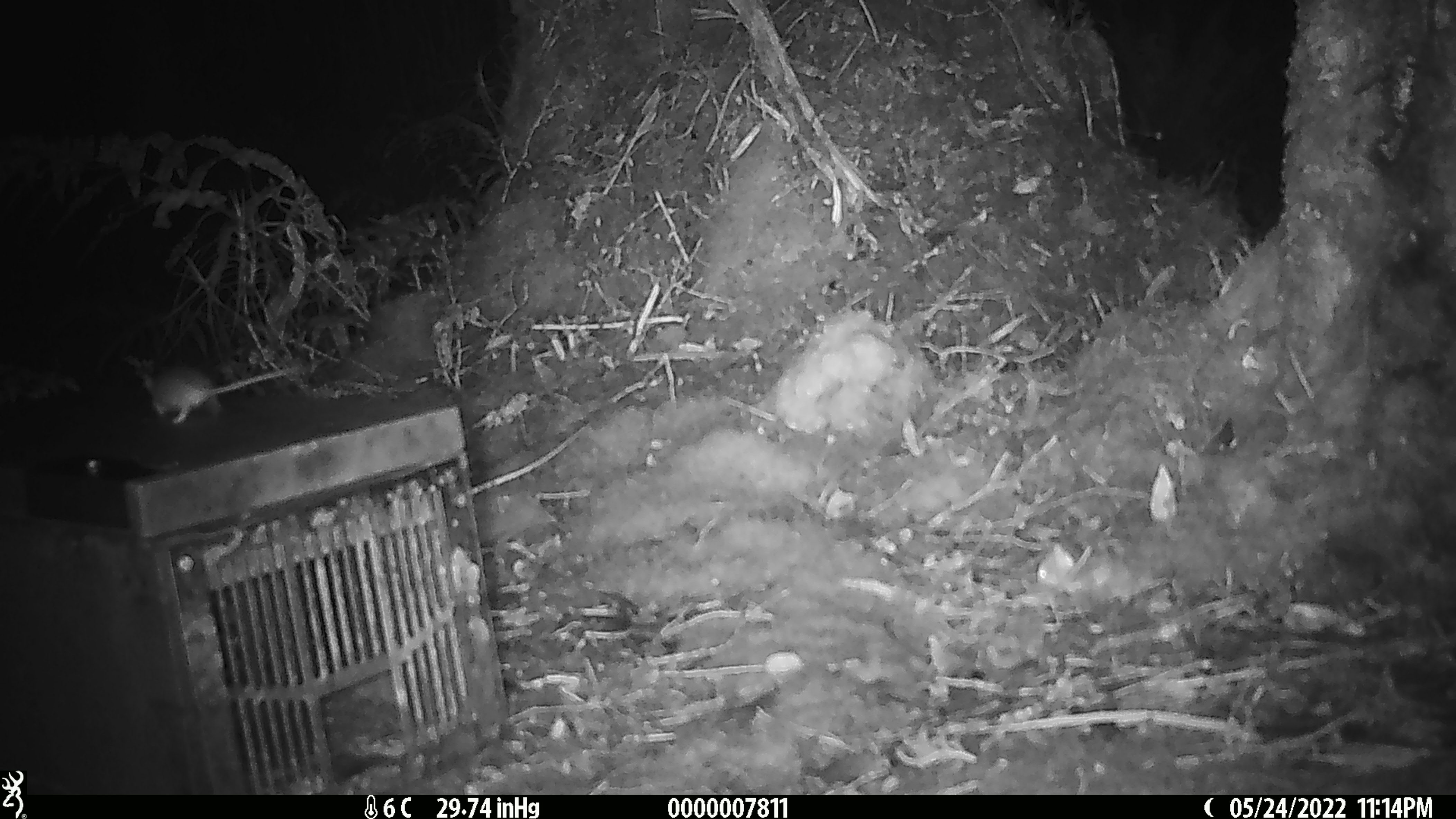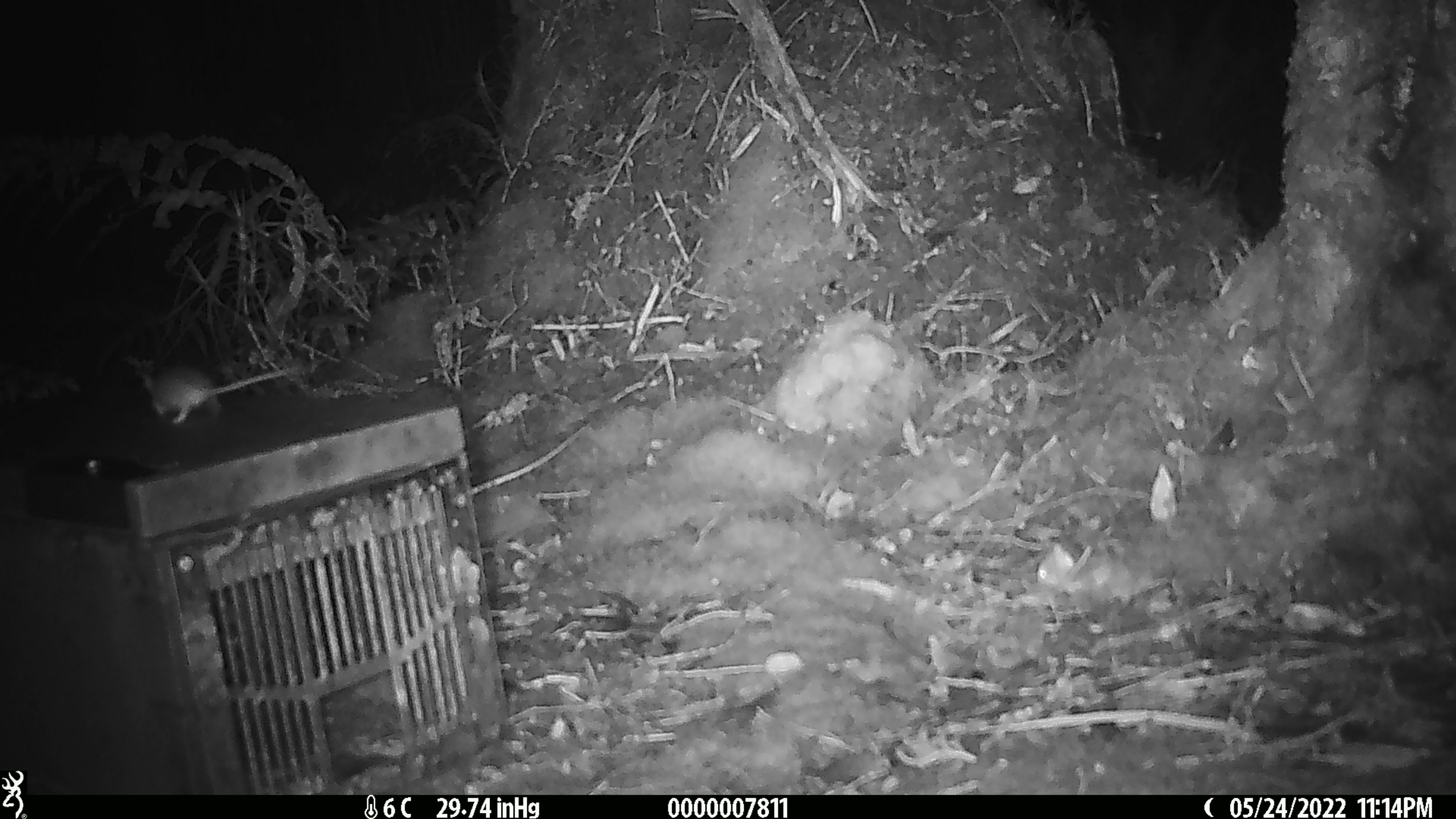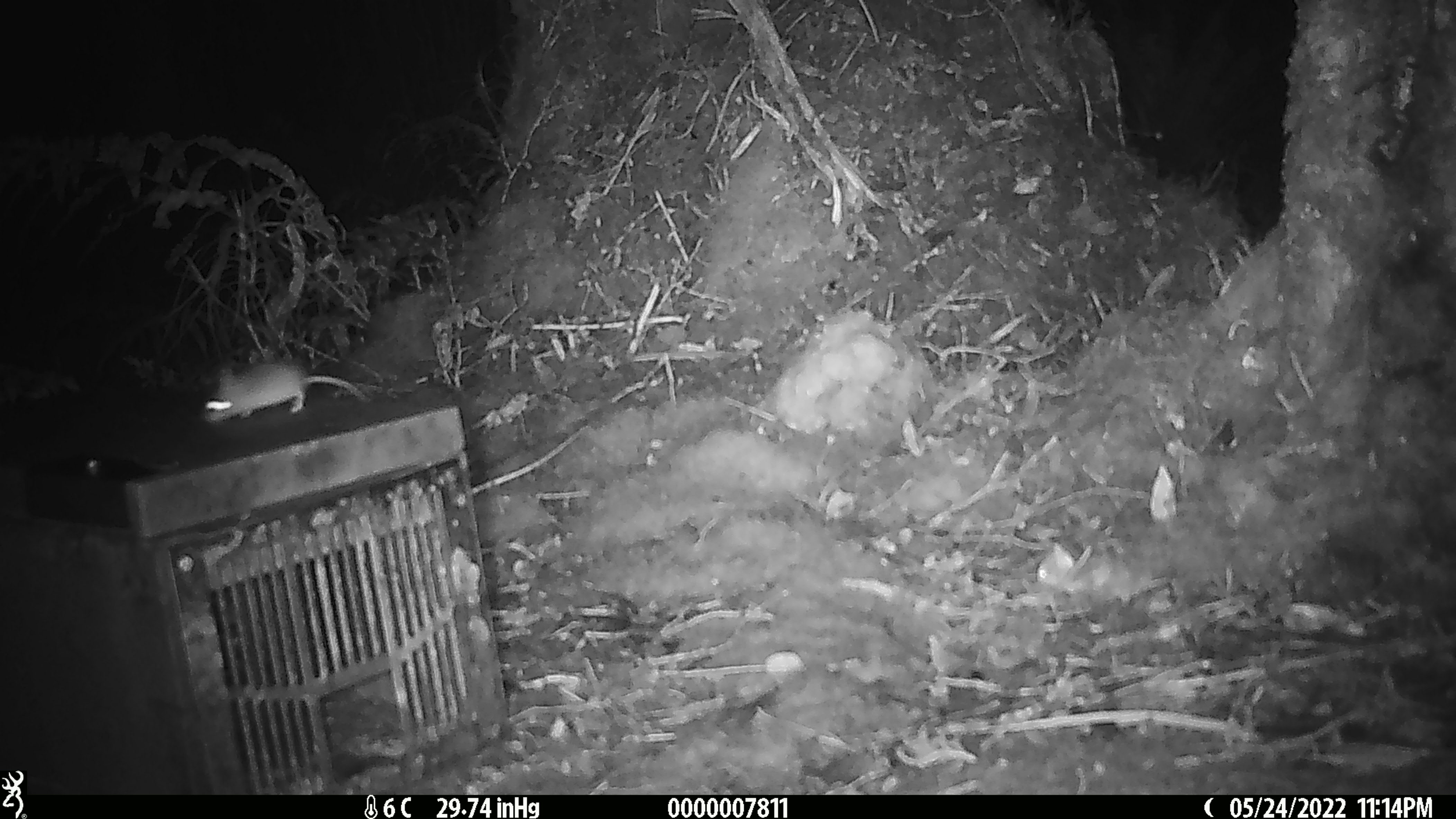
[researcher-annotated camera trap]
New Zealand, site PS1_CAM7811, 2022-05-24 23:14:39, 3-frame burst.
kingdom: Animalia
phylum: Chordata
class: Mammalia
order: Rodentia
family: Muridae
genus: Mus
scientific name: Mus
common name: mouse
Mouse (Mus).